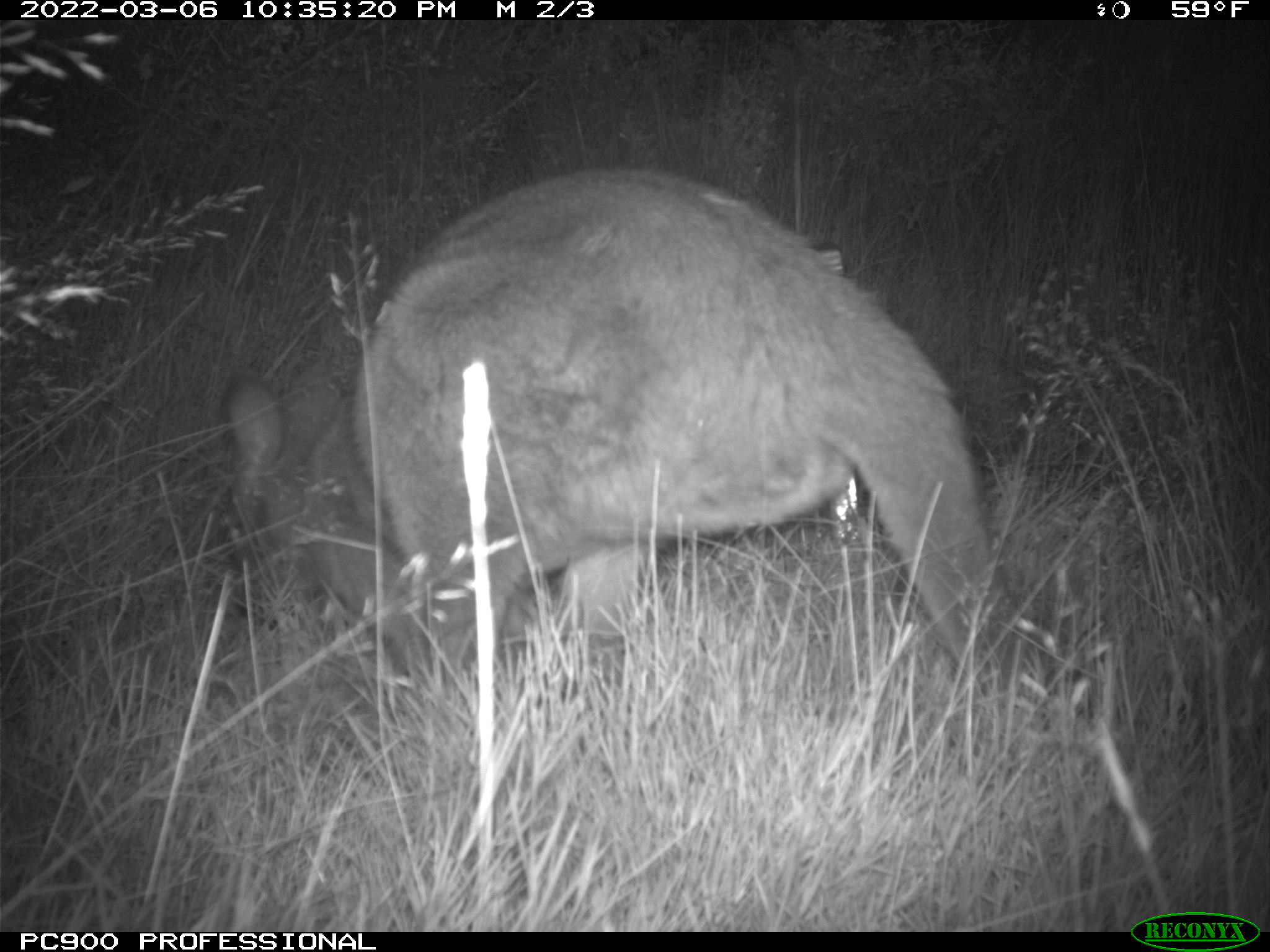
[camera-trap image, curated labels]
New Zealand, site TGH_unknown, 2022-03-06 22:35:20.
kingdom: Animalia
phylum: Chordata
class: Mammalia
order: Diprotodontia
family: Macropodidae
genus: Notamacropus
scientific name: Notamacropus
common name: wallaby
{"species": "wallaby (Notamacropus)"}